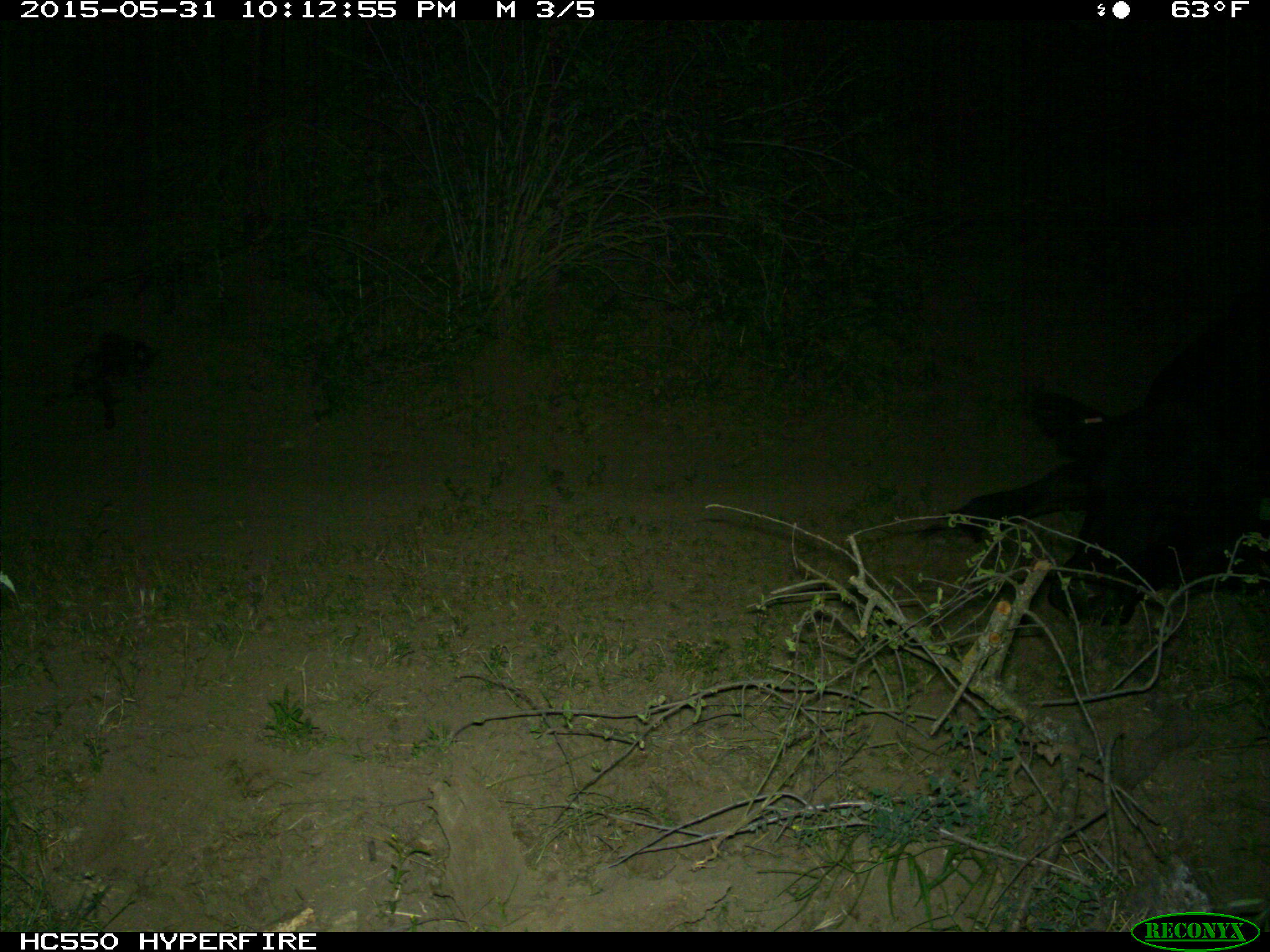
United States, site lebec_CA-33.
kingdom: Animalia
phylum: Chordata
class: Mammalia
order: Artiodactyla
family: Bovidae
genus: Bos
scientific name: Bos taurus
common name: domestic cow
Bos taurus (domestic cow).